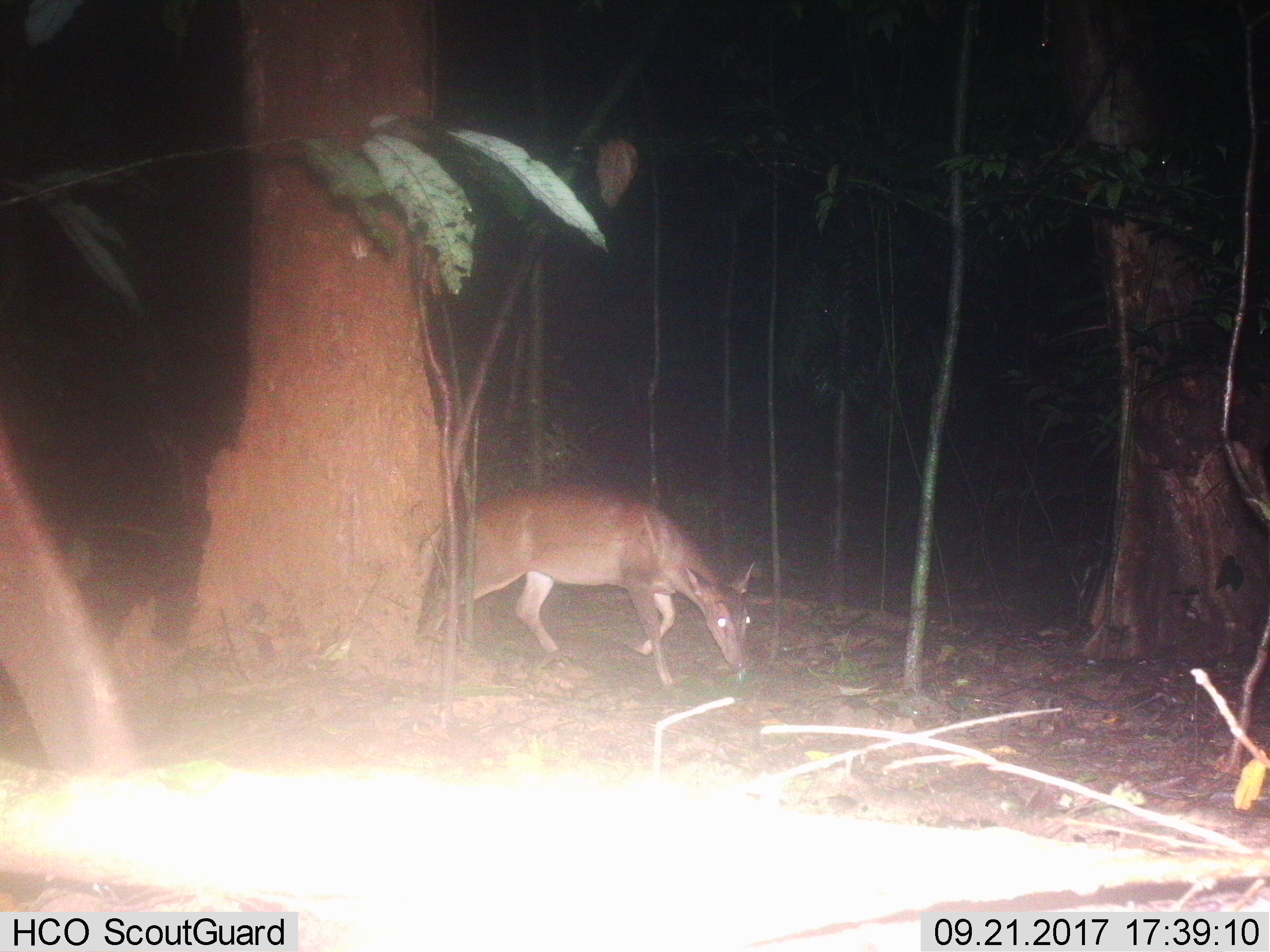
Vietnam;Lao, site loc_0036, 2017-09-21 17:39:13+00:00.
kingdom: Animalia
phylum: Chordata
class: Mammalia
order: Artiodactyla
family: Cervidae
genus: Muntiacus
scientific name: Muntiacus vuquangensis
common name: large-antlered muntjac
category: large antlered muntjac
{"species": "large antlered muntjac (large-antlered muntjac) (Muntiacus vuquangensis)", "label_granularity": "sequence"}